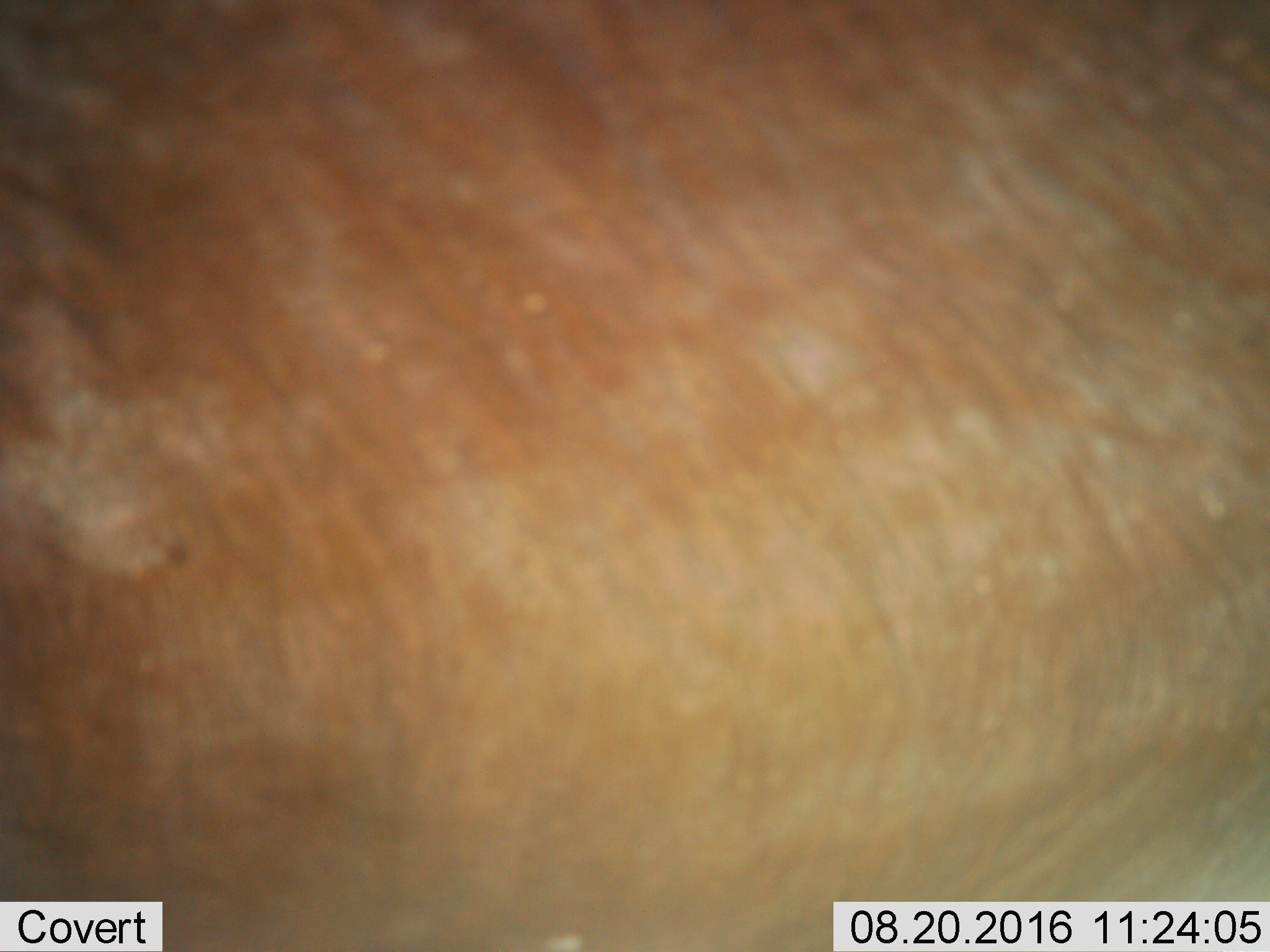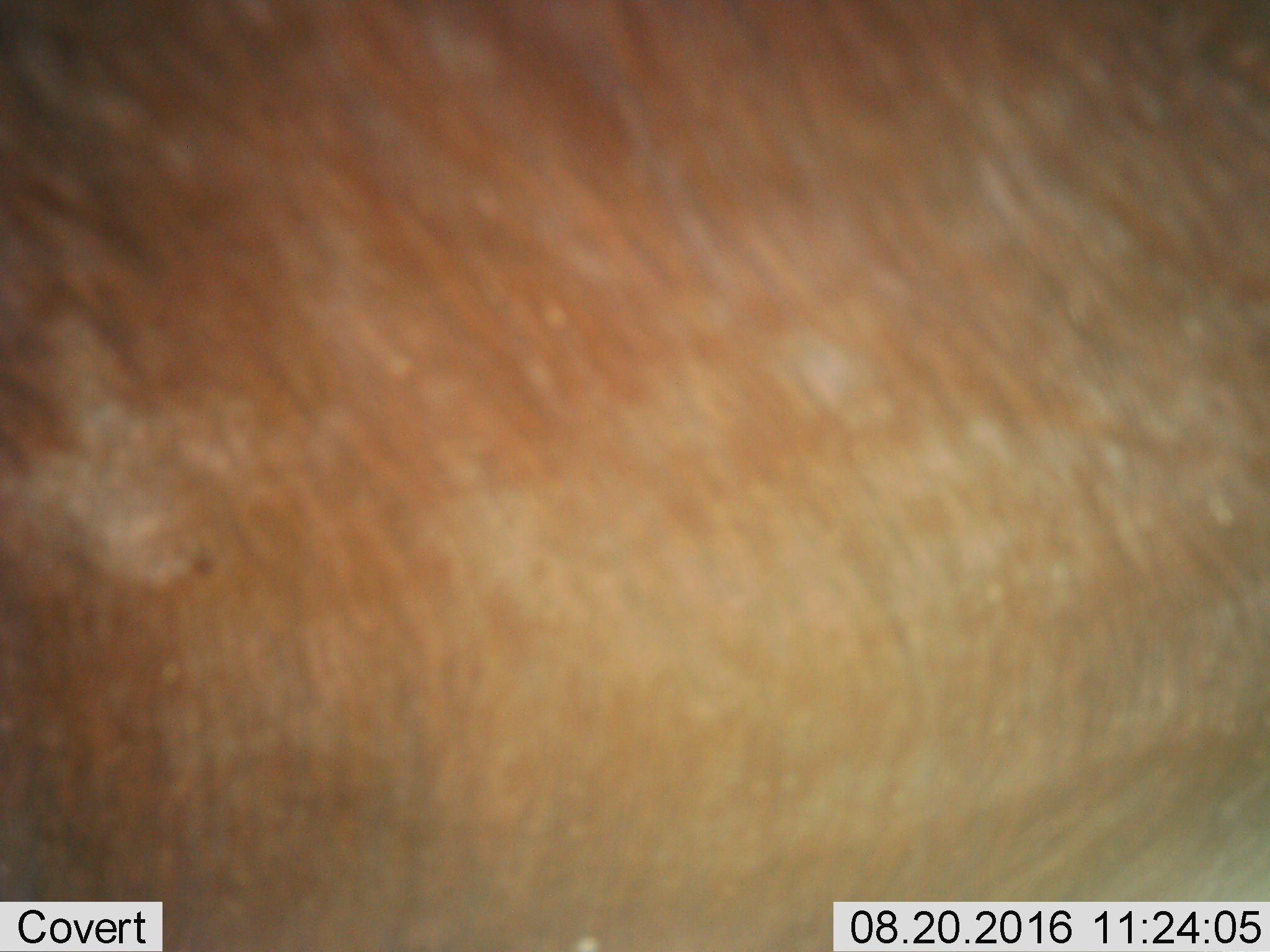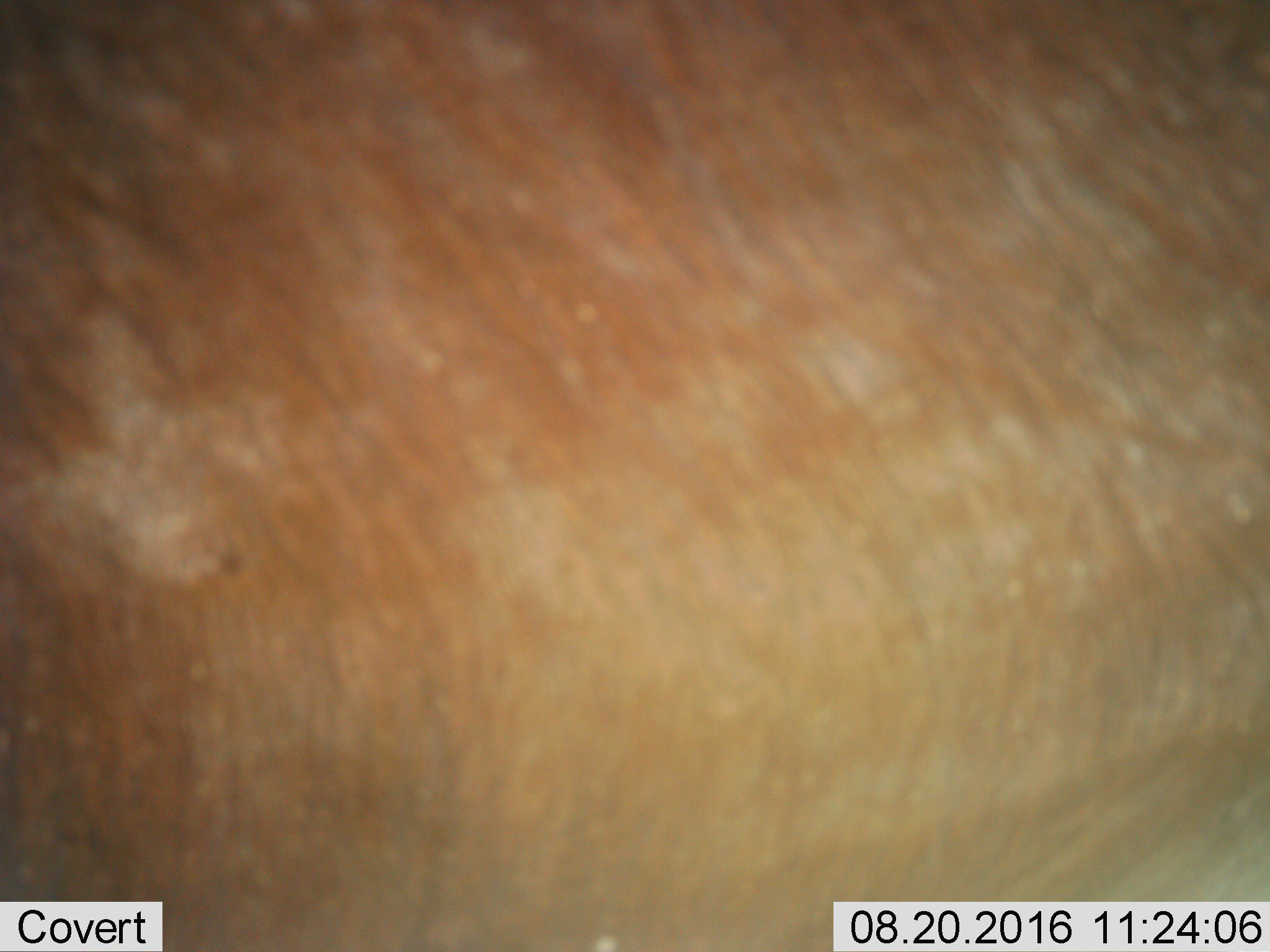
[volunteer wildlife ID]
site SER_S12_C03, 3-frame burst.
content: unidentified animal